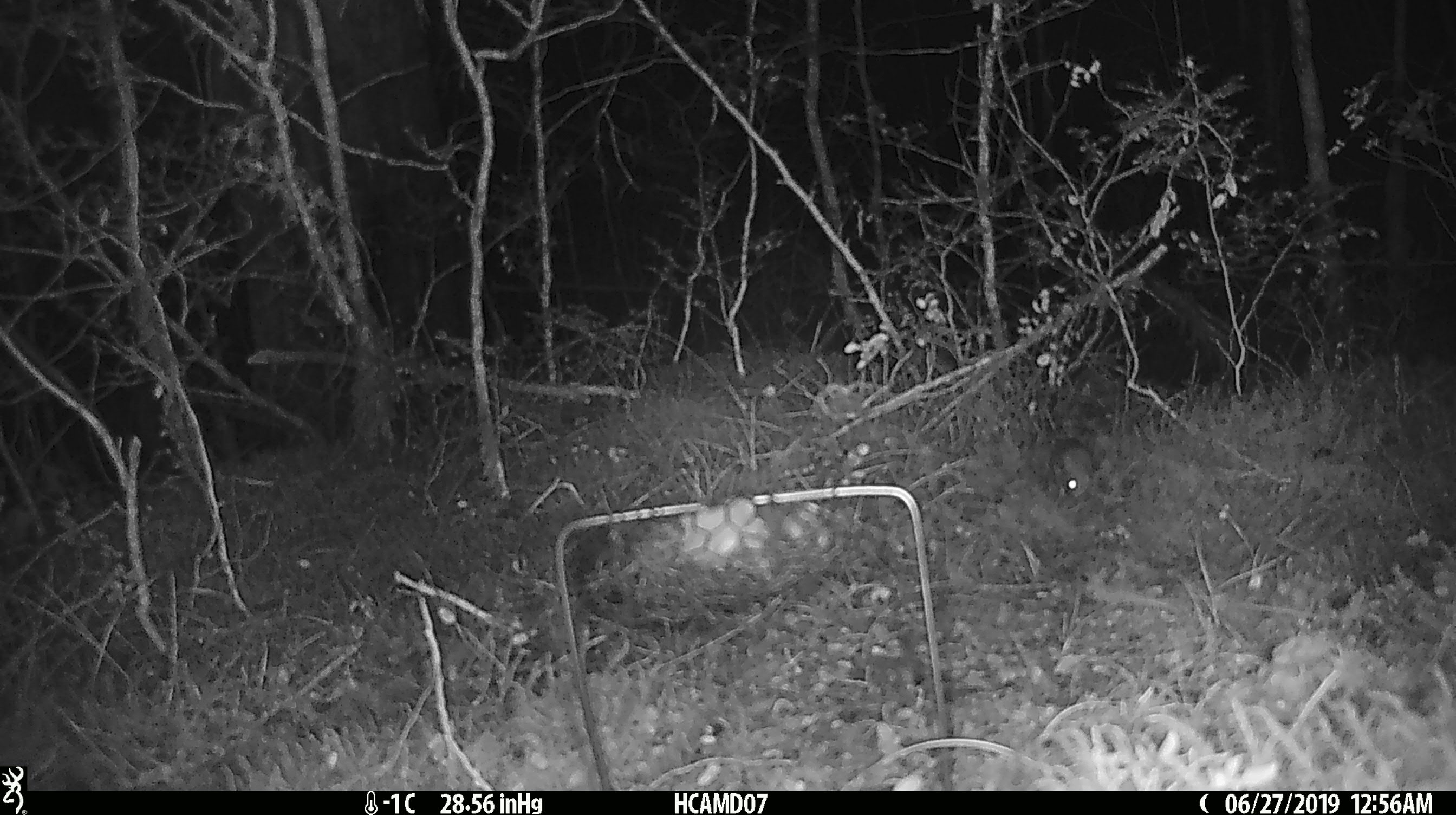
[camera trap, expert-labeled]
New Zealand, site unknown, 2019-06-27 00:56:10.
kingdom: Animalia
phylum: Chordata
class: Mammalia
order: Rodentia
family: Muridae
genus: Mus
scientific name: Mus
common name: mouse